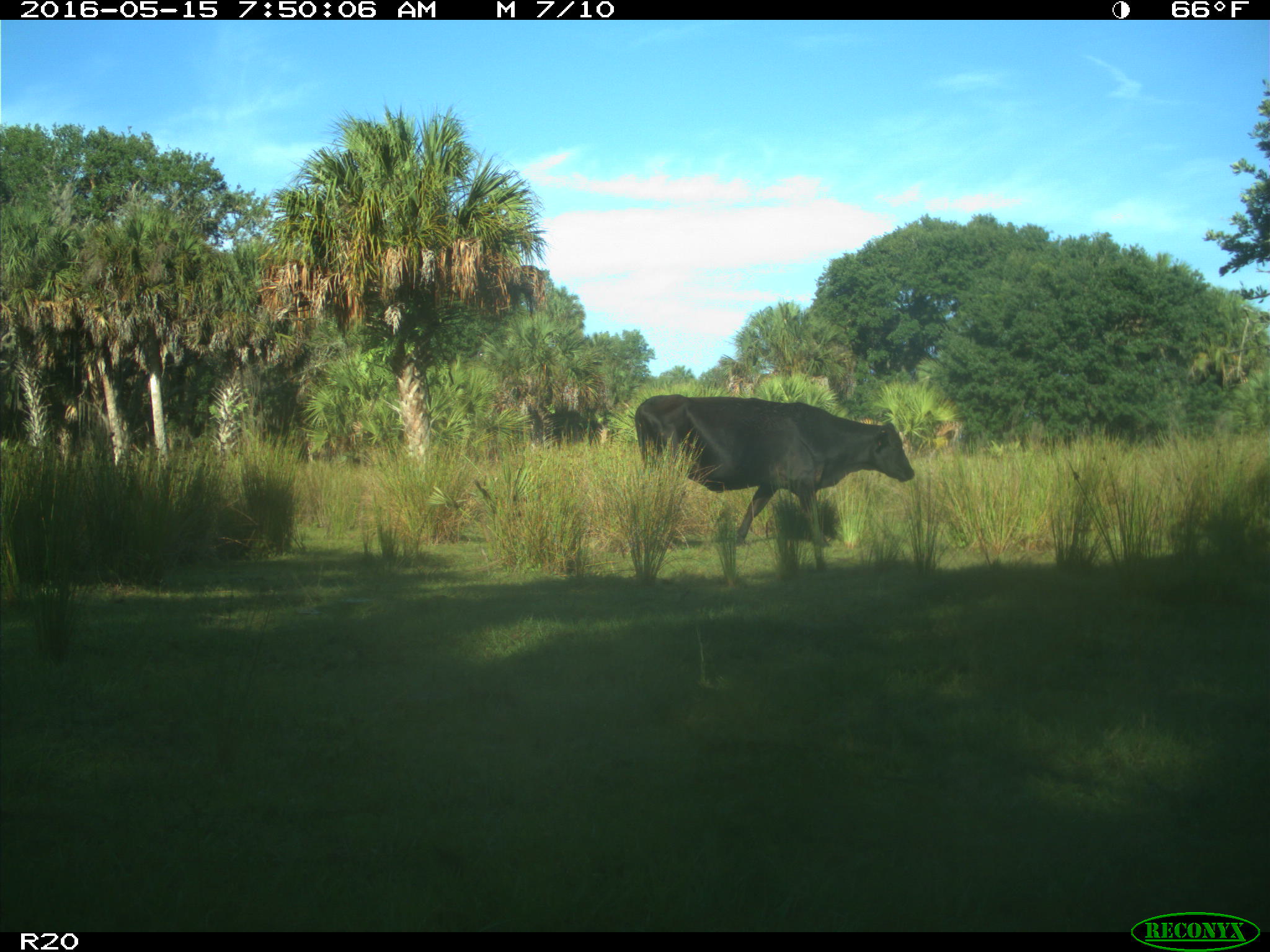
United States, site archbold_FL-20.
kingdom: Animalia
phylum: Chordata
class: Mammalia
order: Artiodactyla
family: Bovidae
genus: Bos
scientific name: Bos taurus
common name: domestic cow